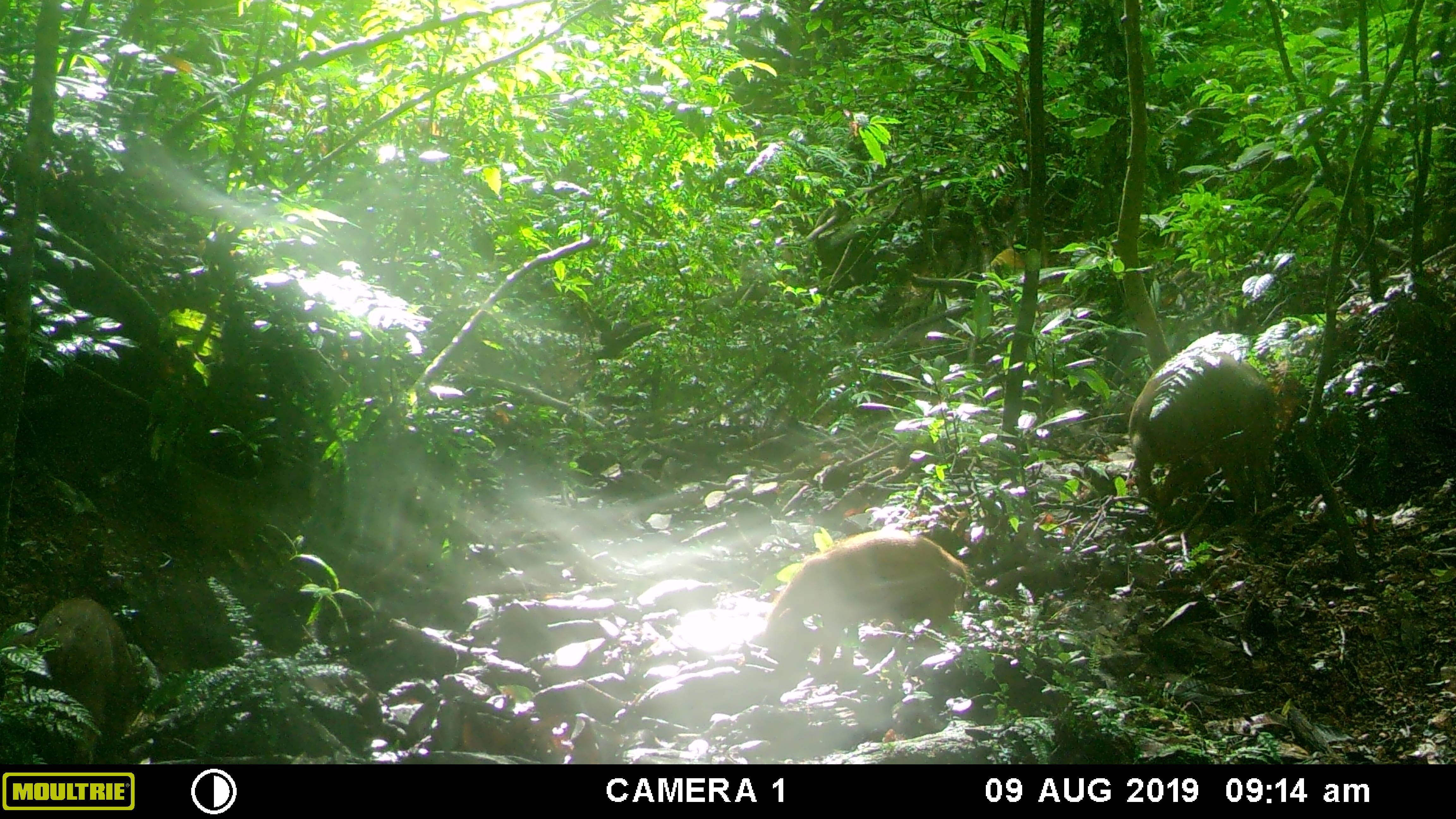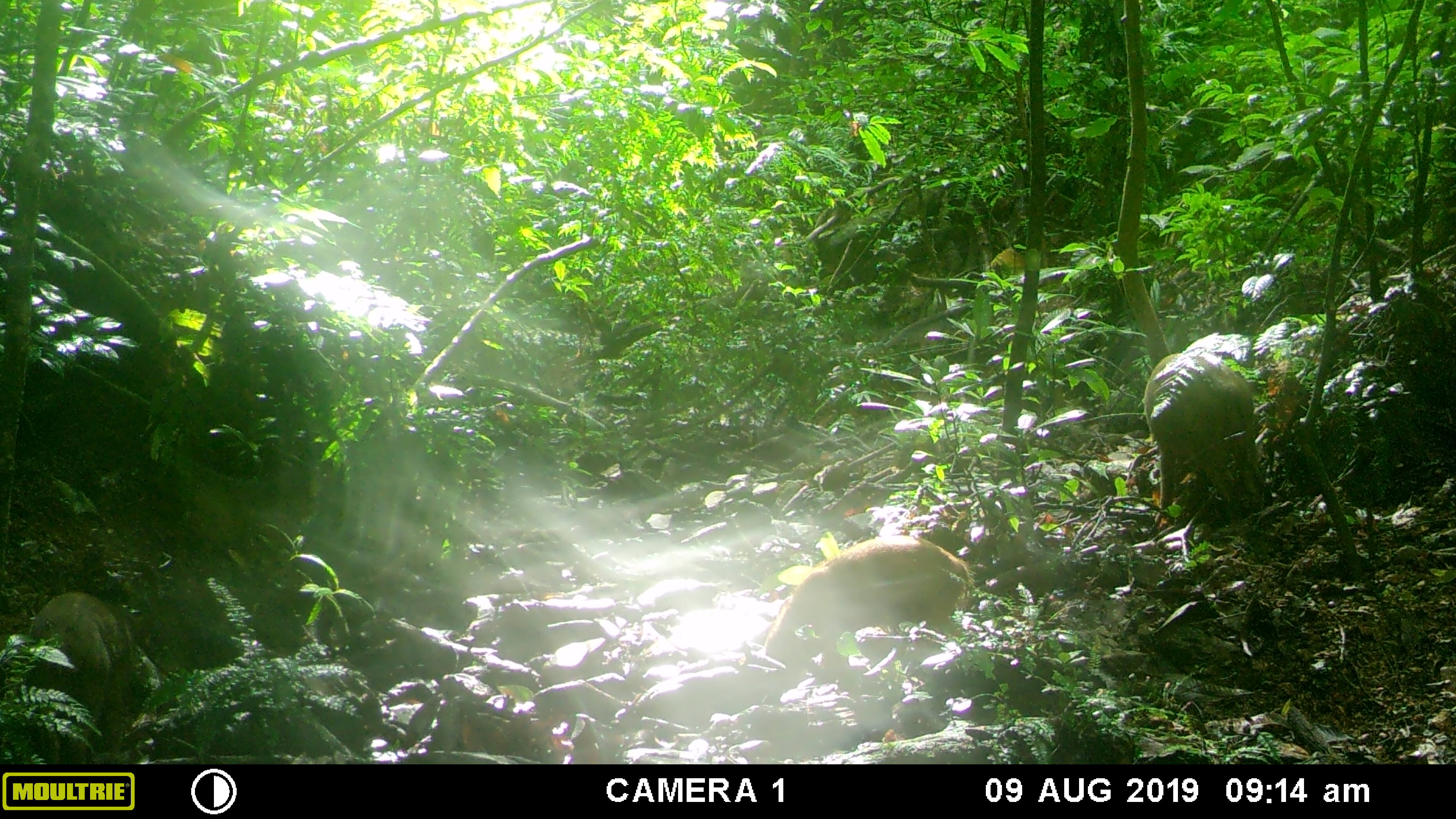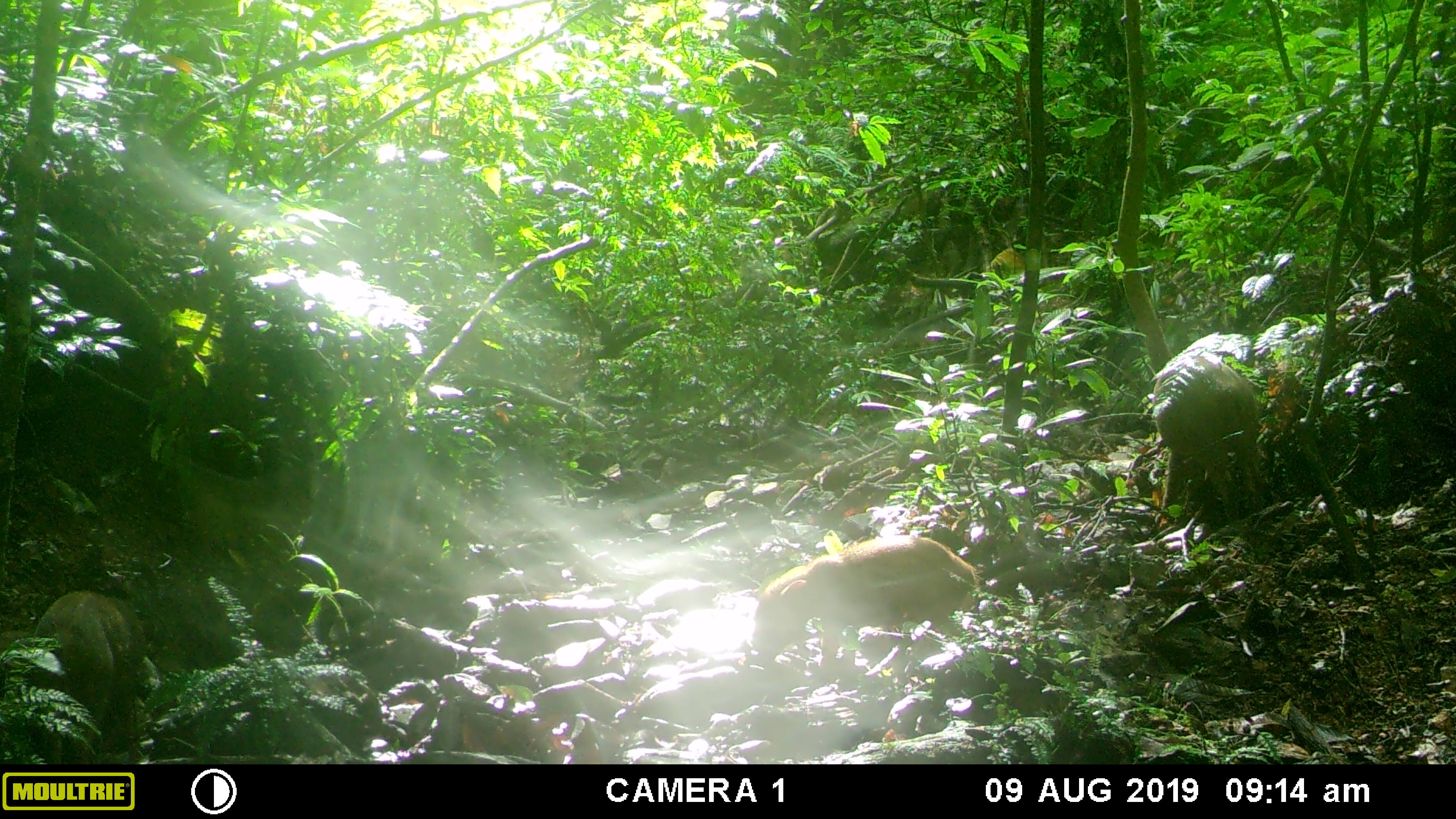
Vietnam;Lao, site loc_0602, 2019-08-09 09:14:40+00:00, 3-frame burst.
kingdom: Animalia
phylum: Chordata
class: Mammalia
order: Artiodactyla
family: Suidae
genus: Sus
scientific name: Sus scrofa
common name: eurasian wild pig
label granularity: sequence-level